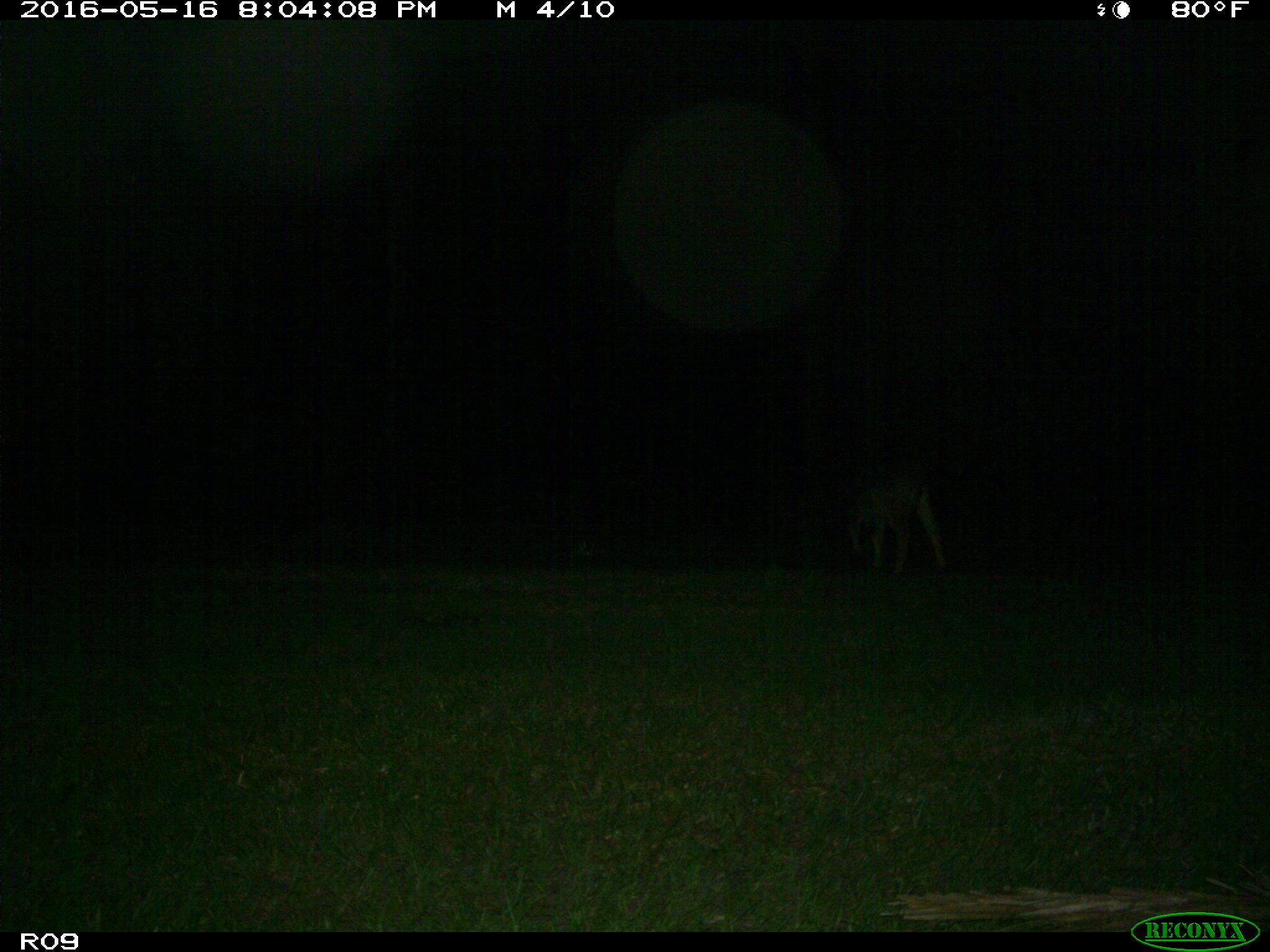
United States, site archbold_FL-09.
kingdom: Animalia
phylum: Chordata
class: Mammalia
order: Artiodactyla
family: Bovidae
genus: Bos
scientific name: Bos taurus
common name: domestic cow